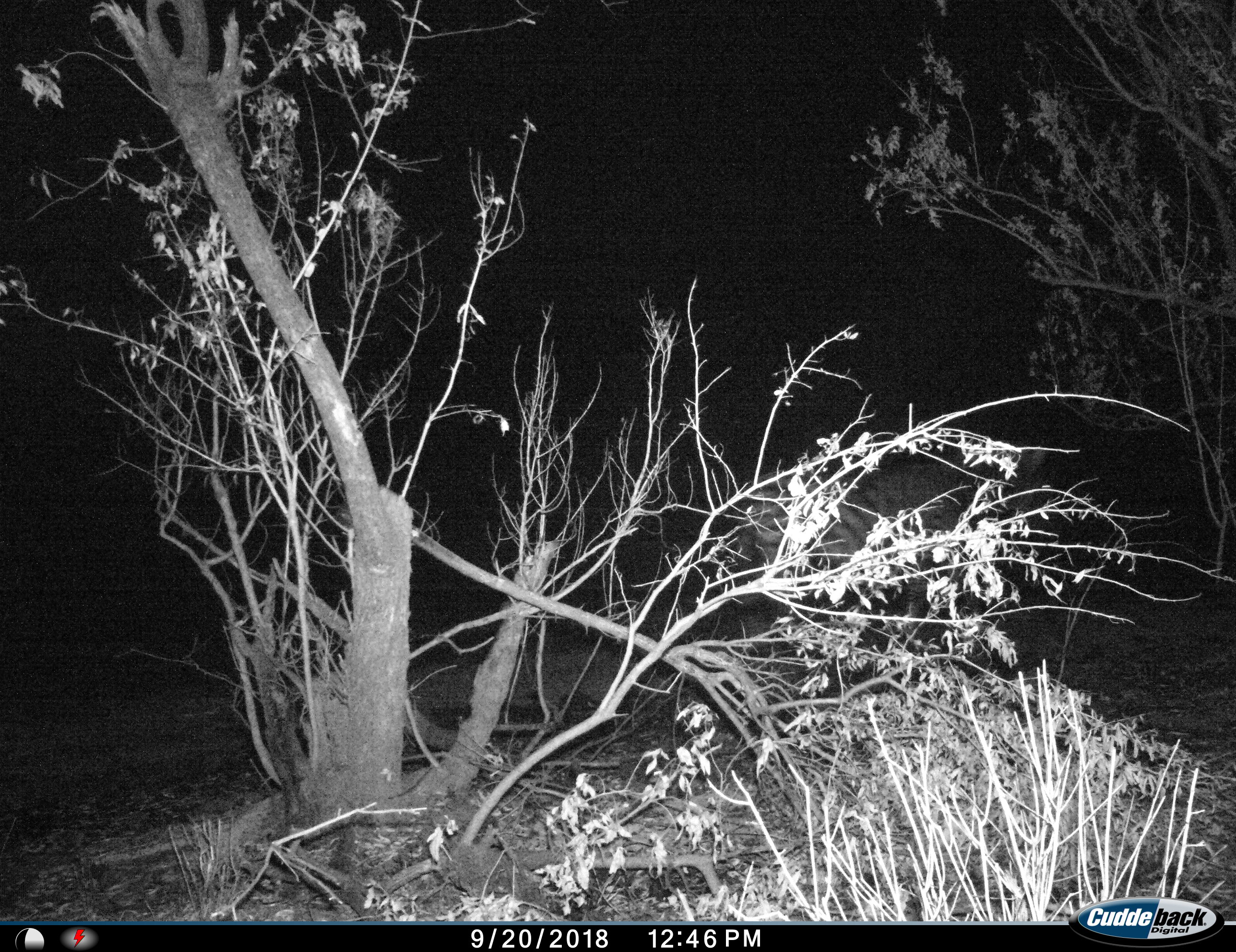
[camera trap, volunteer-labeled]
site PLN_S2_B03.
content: unidentified animal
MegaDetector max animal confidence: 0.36